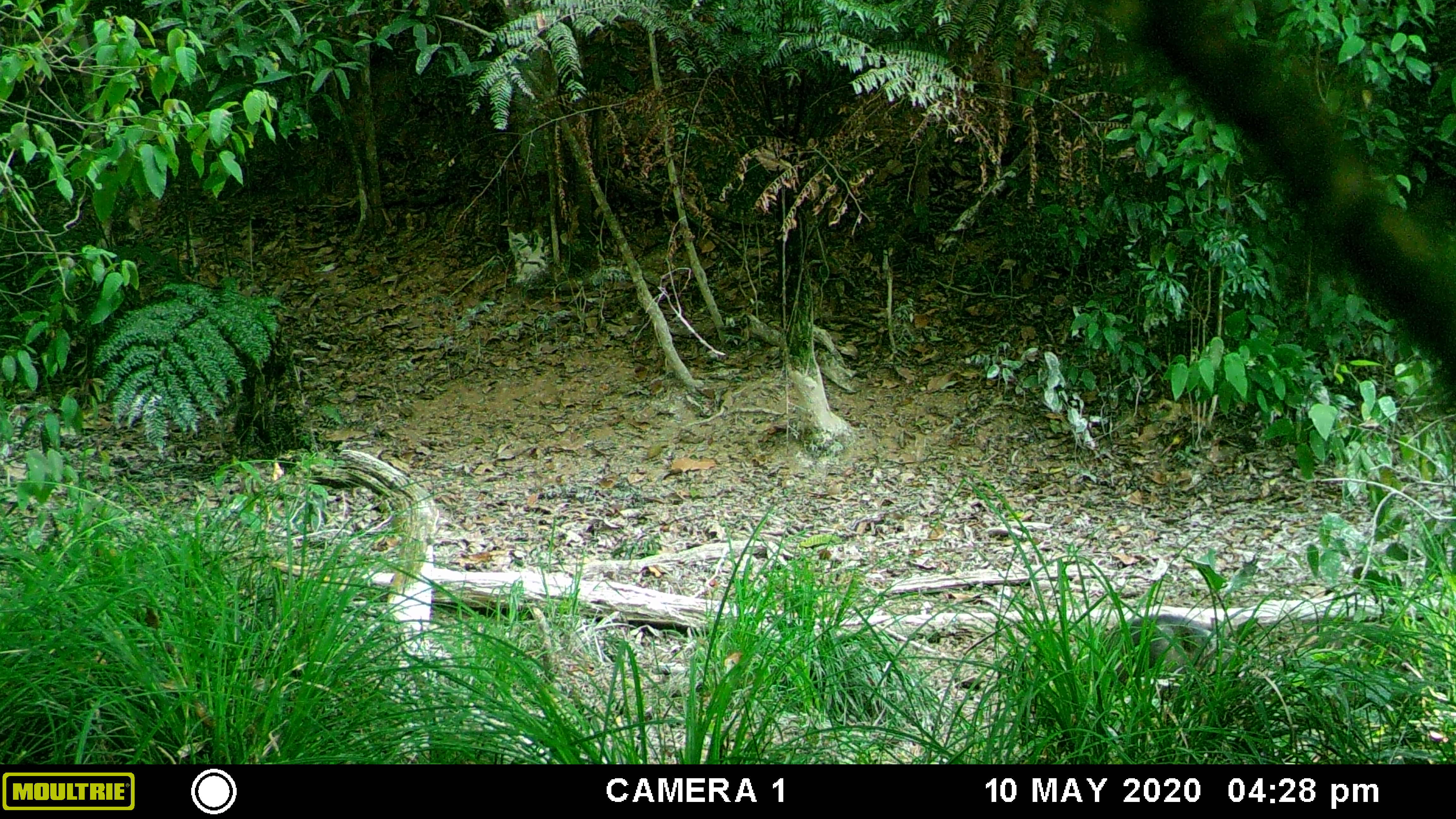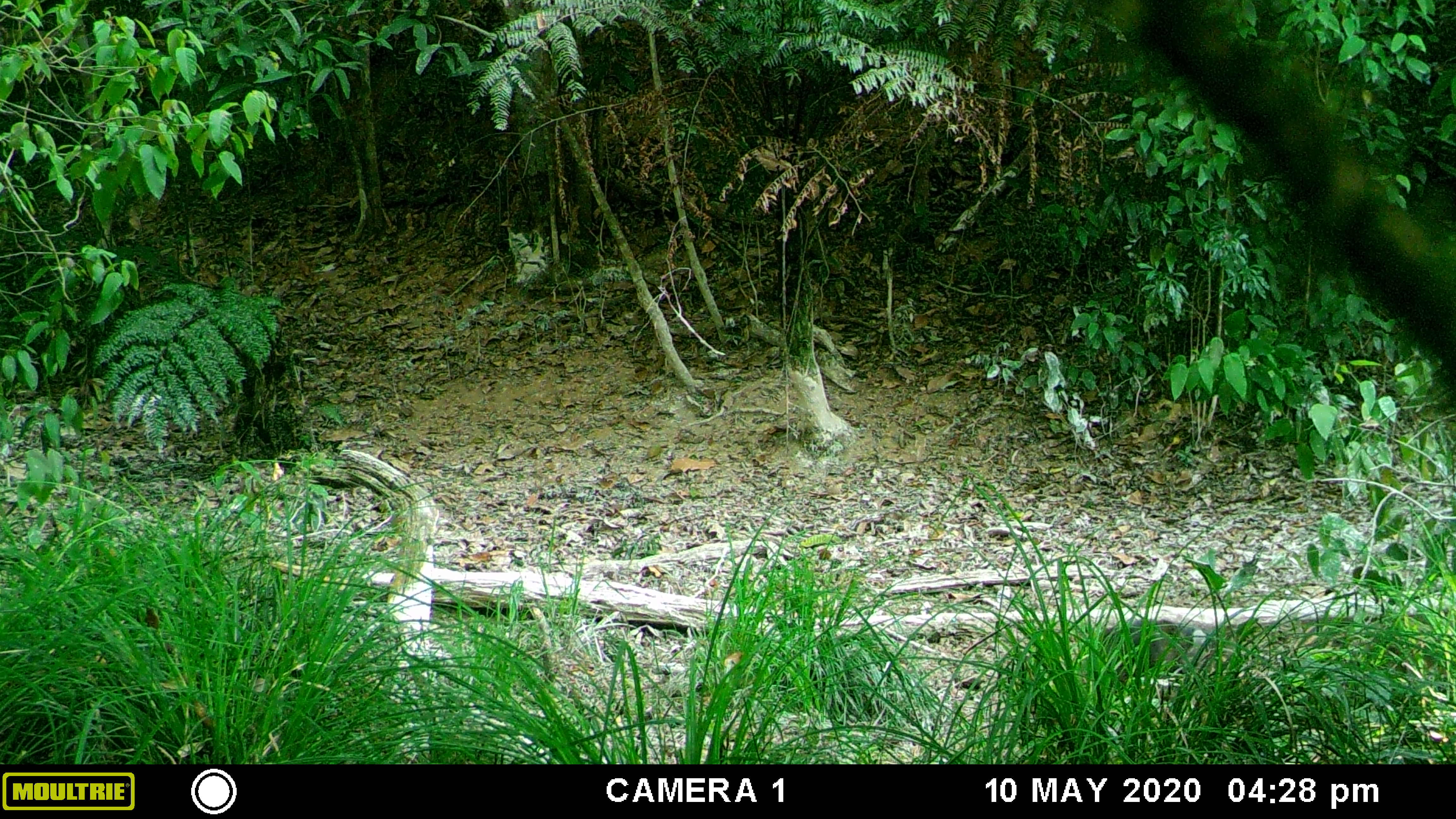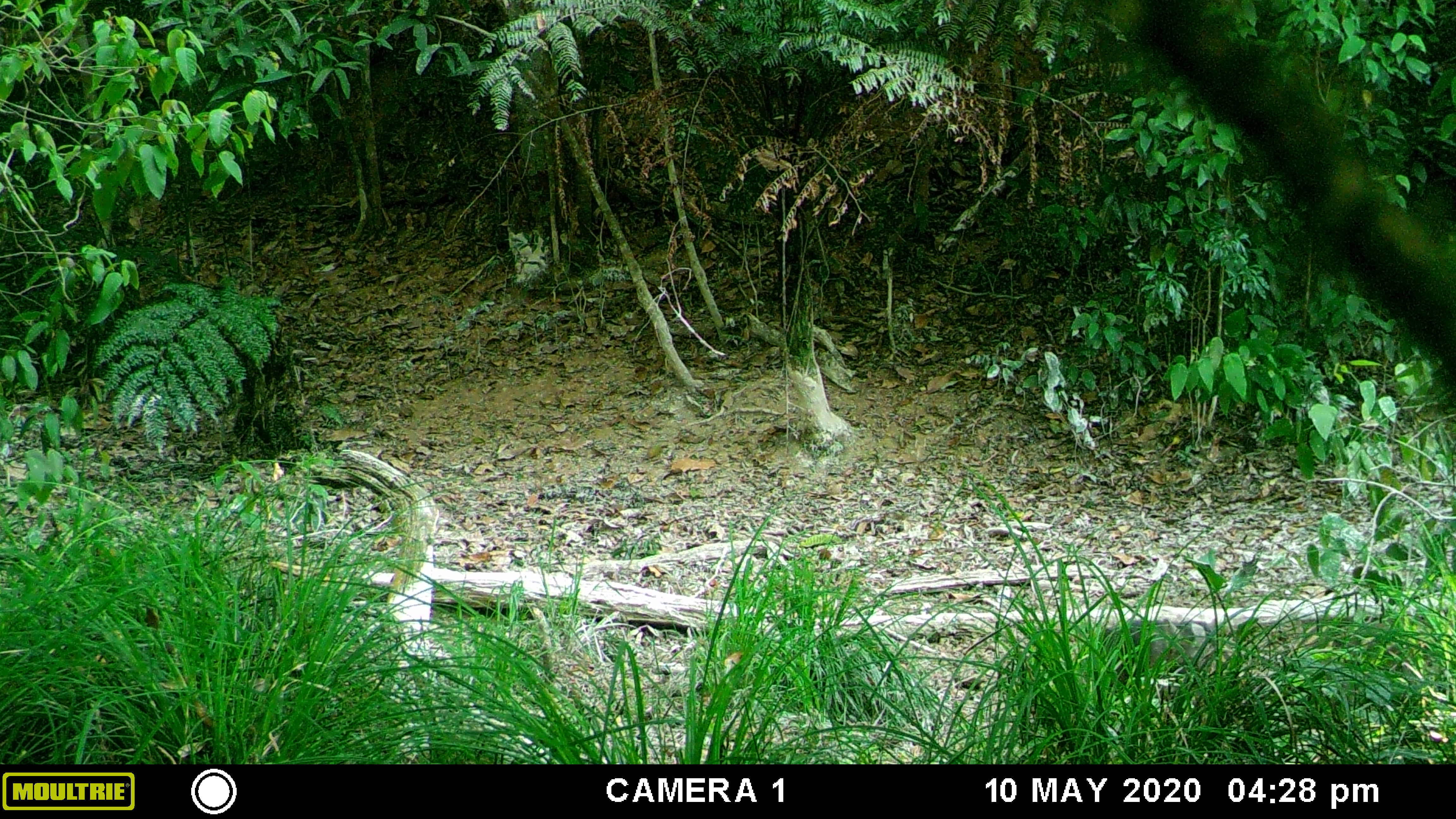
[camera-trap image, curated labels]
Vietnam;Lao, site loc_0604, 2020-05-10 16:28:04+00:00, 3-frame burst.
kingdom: Animalia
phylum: Chordata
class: Mammalia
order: Artiodactyla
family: Suidae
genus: Sus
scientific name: Sus scrofa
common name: eurasian wild pig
Eurasian wild pig (Sus scrofa). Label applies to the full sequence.